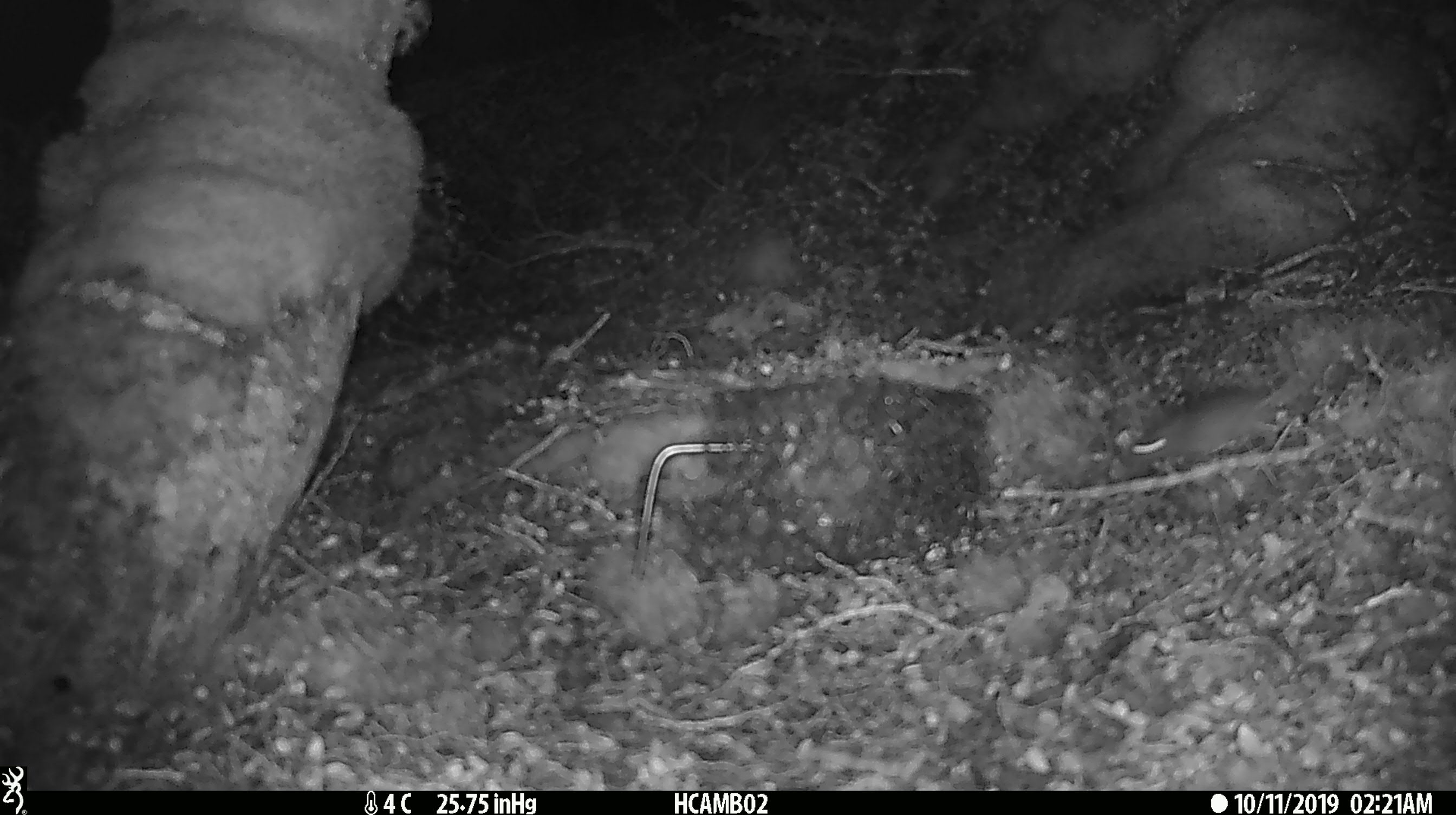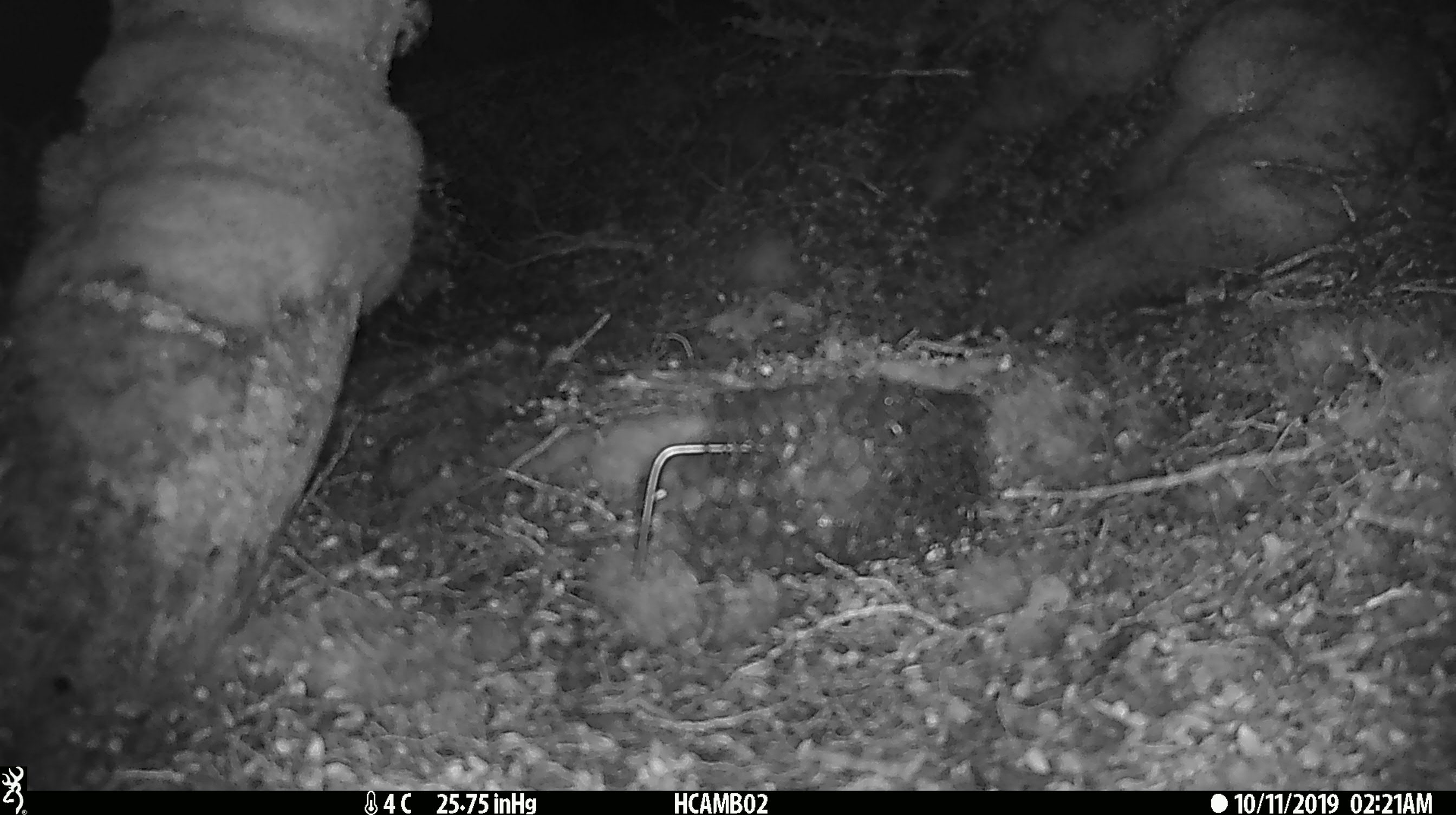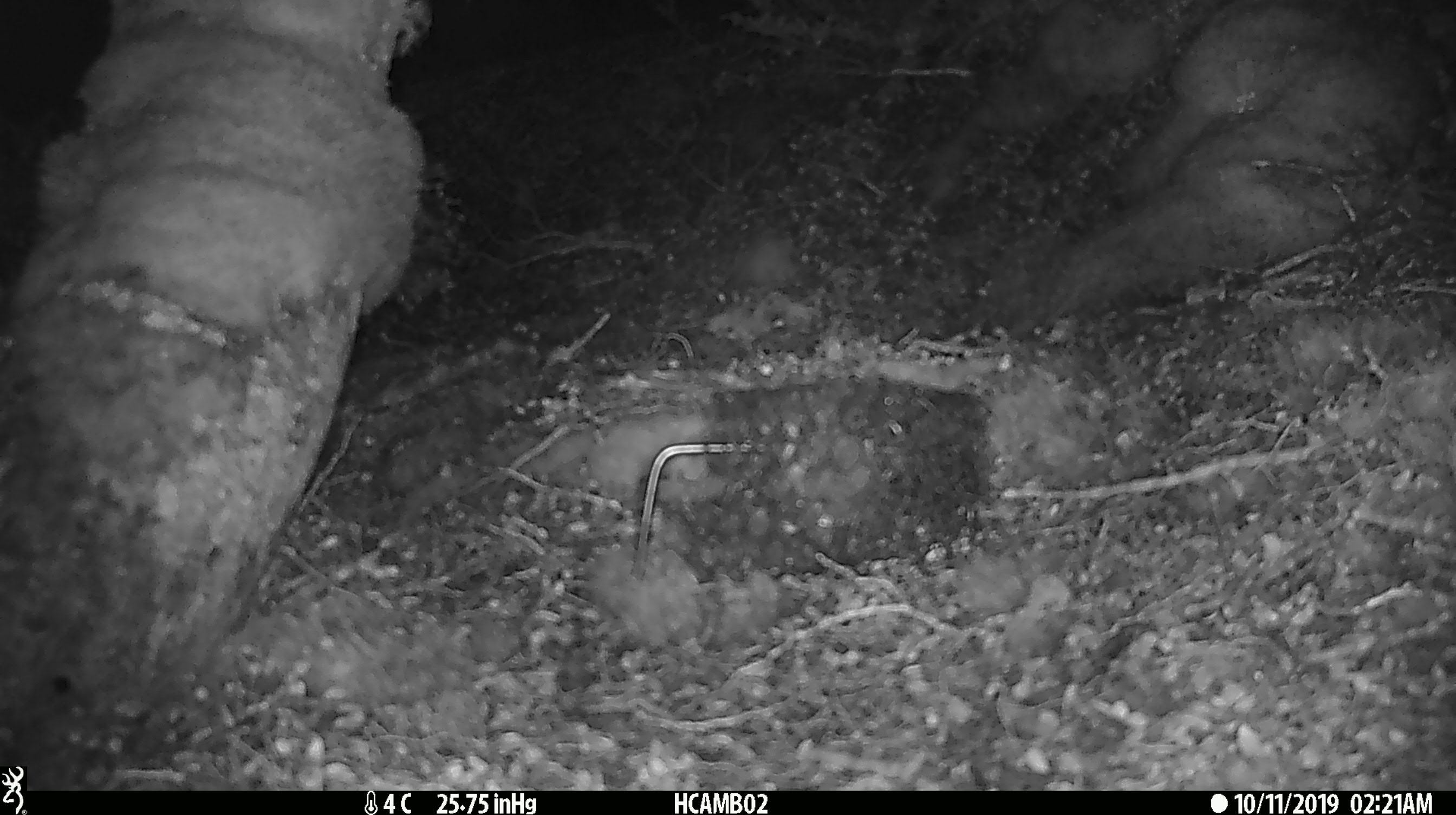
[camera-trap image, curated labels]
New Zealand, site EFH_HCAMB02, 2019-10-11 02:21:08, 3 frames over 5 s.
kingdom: Animalia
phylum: Chordata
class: Mammalia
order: Rodentia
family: Muridae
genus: Mus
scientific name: Mus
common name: mouse